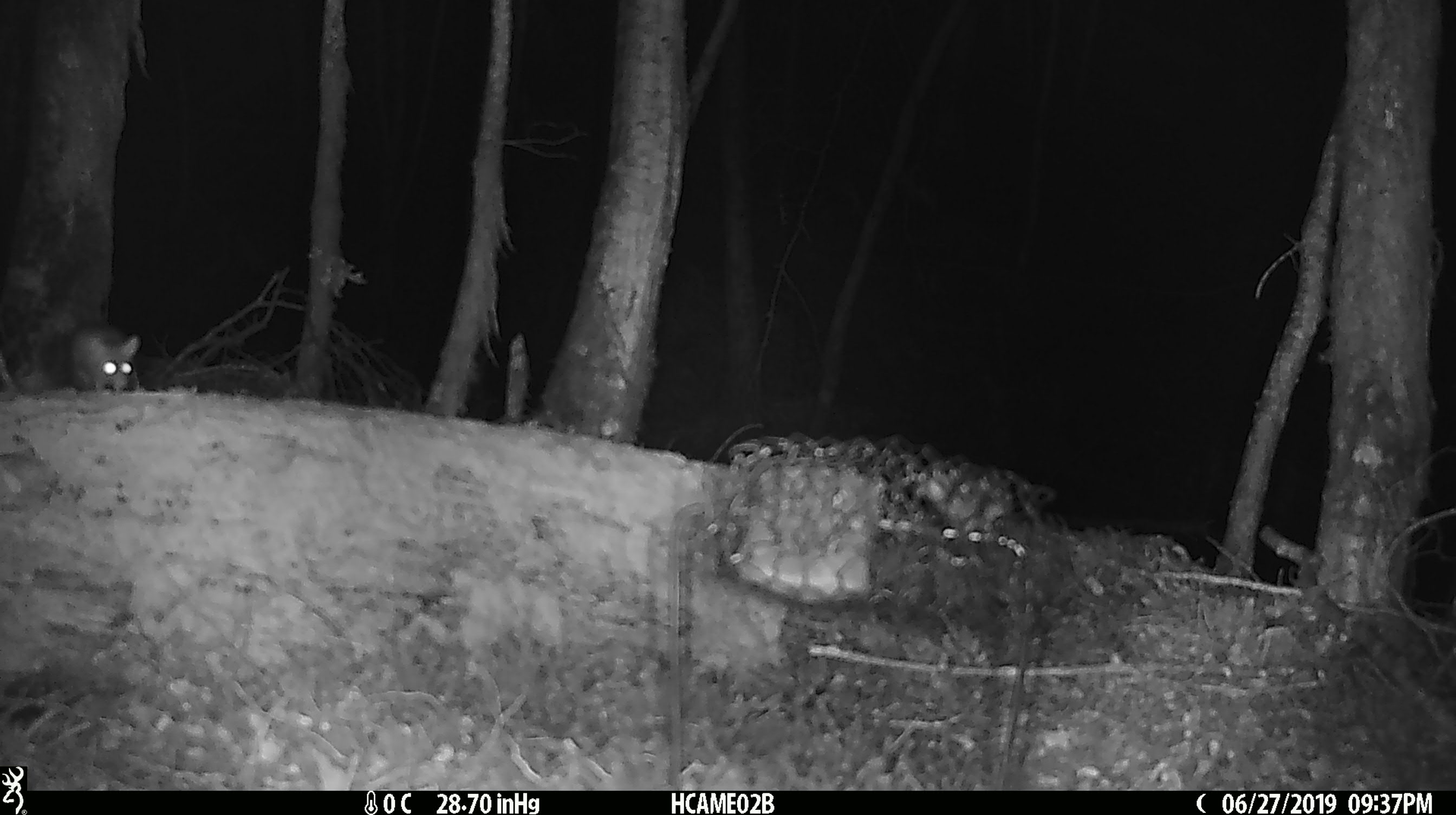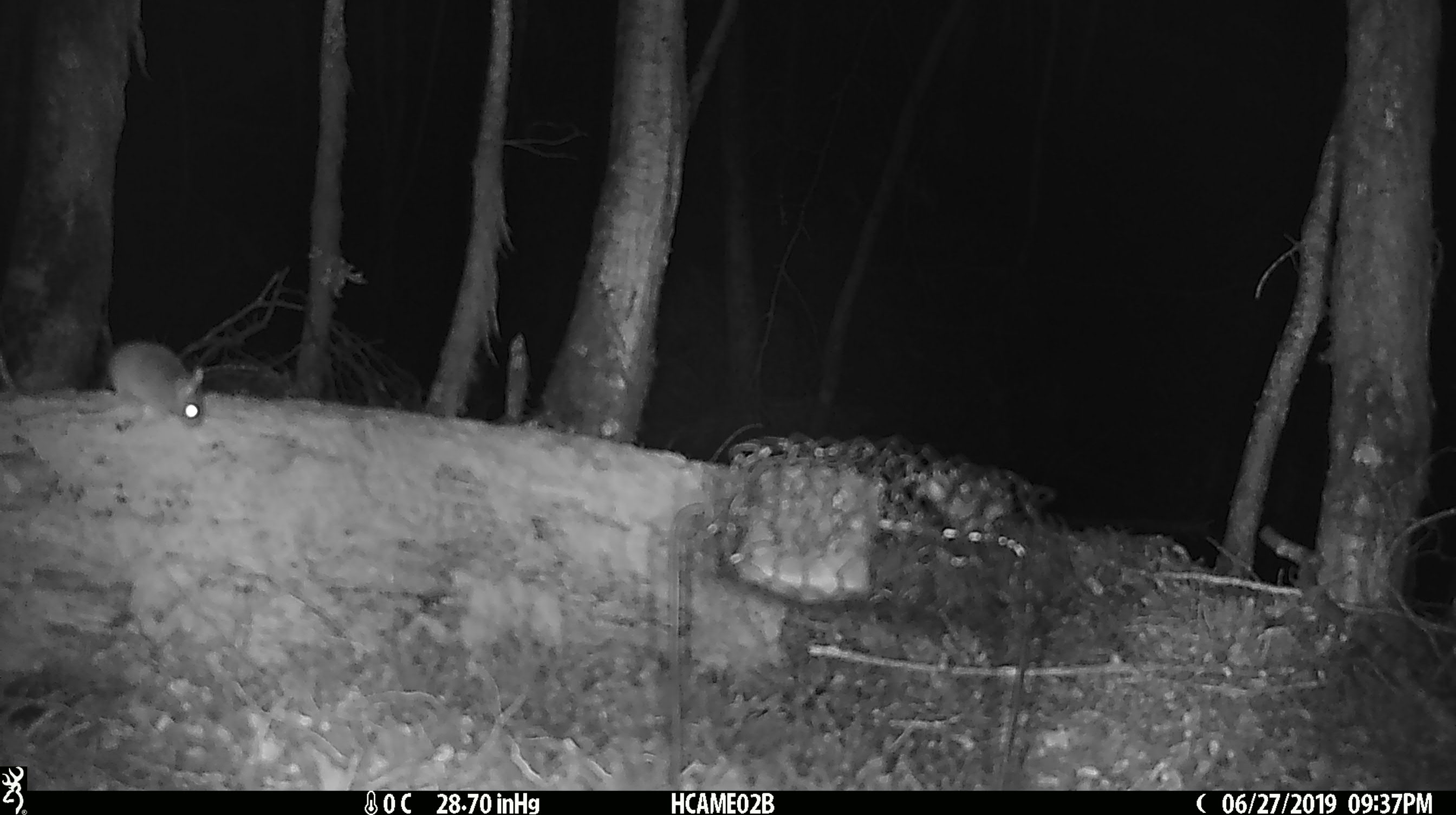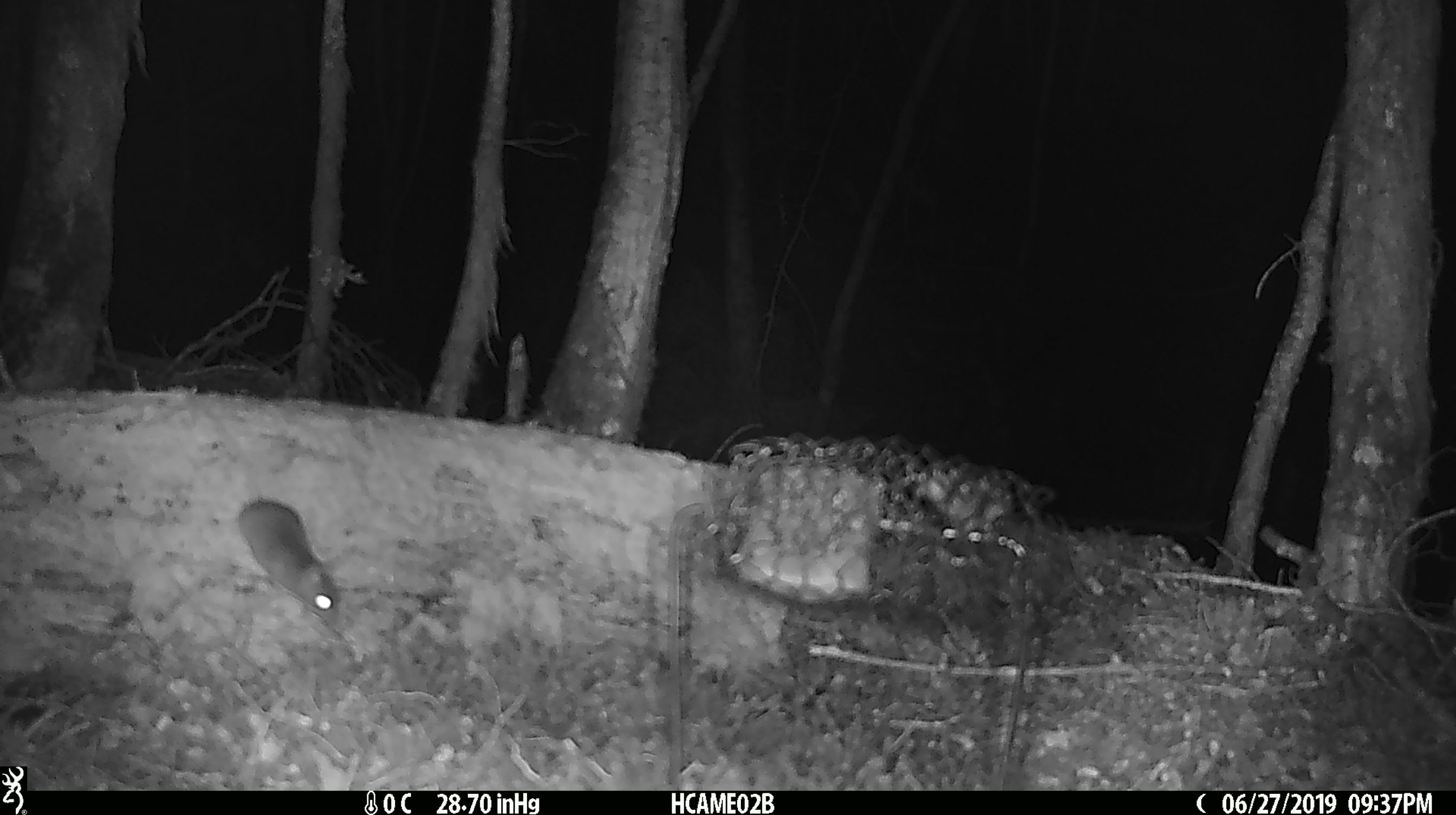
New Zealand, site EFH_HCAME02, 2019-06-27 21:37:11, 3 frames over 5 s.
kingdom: Animalia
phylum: Chordata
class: Mammalia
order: Rodentia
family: Muridae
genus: Mus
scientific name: Mus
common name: mouse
Mouse (Mus).